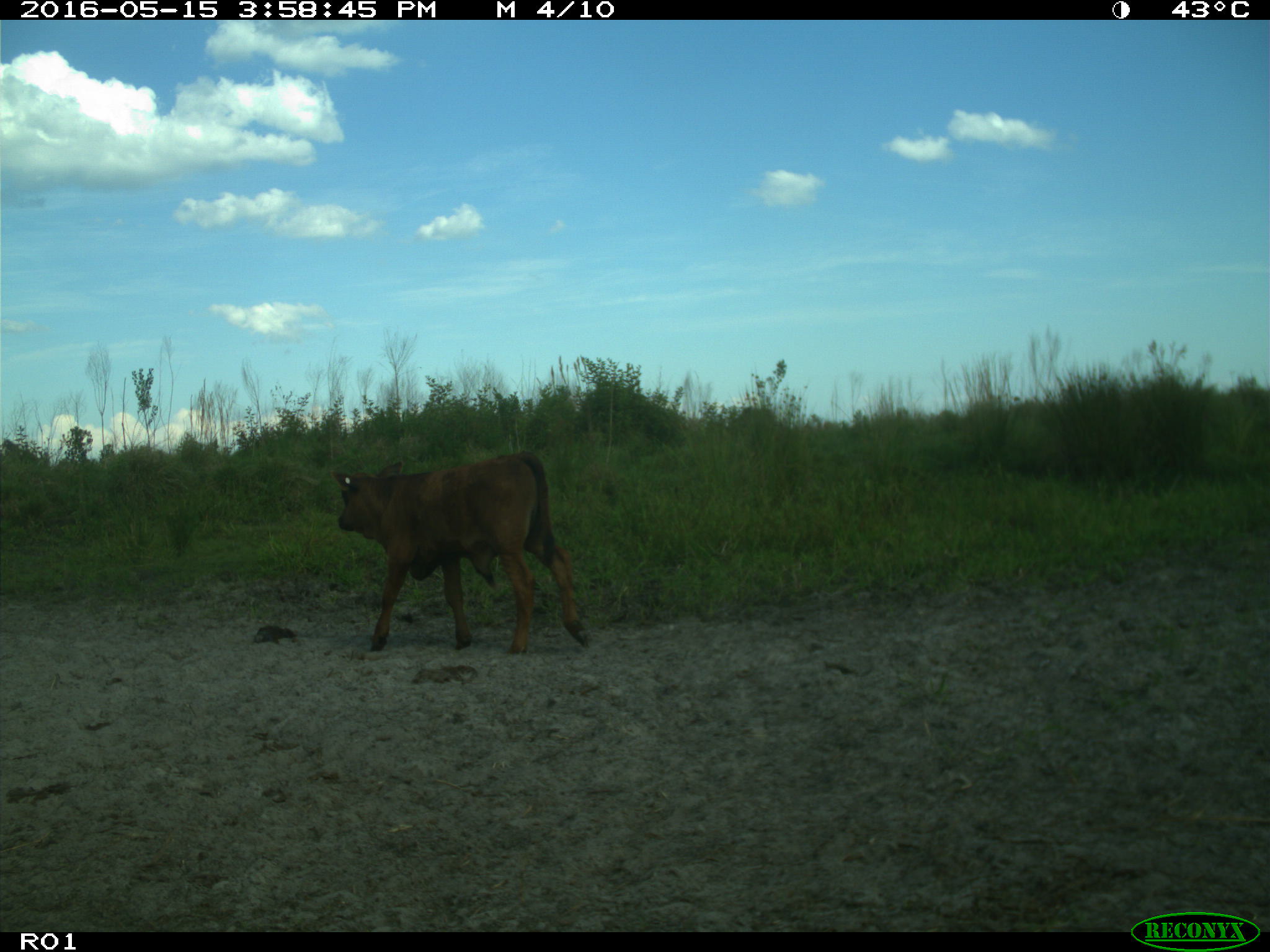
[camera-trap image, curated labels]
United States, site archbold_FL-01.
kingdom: Animalia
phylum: Chordata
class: Mammalia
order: Artiodactyla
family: Bovidae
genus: Bos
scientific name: Bos taurus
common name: domestic cow